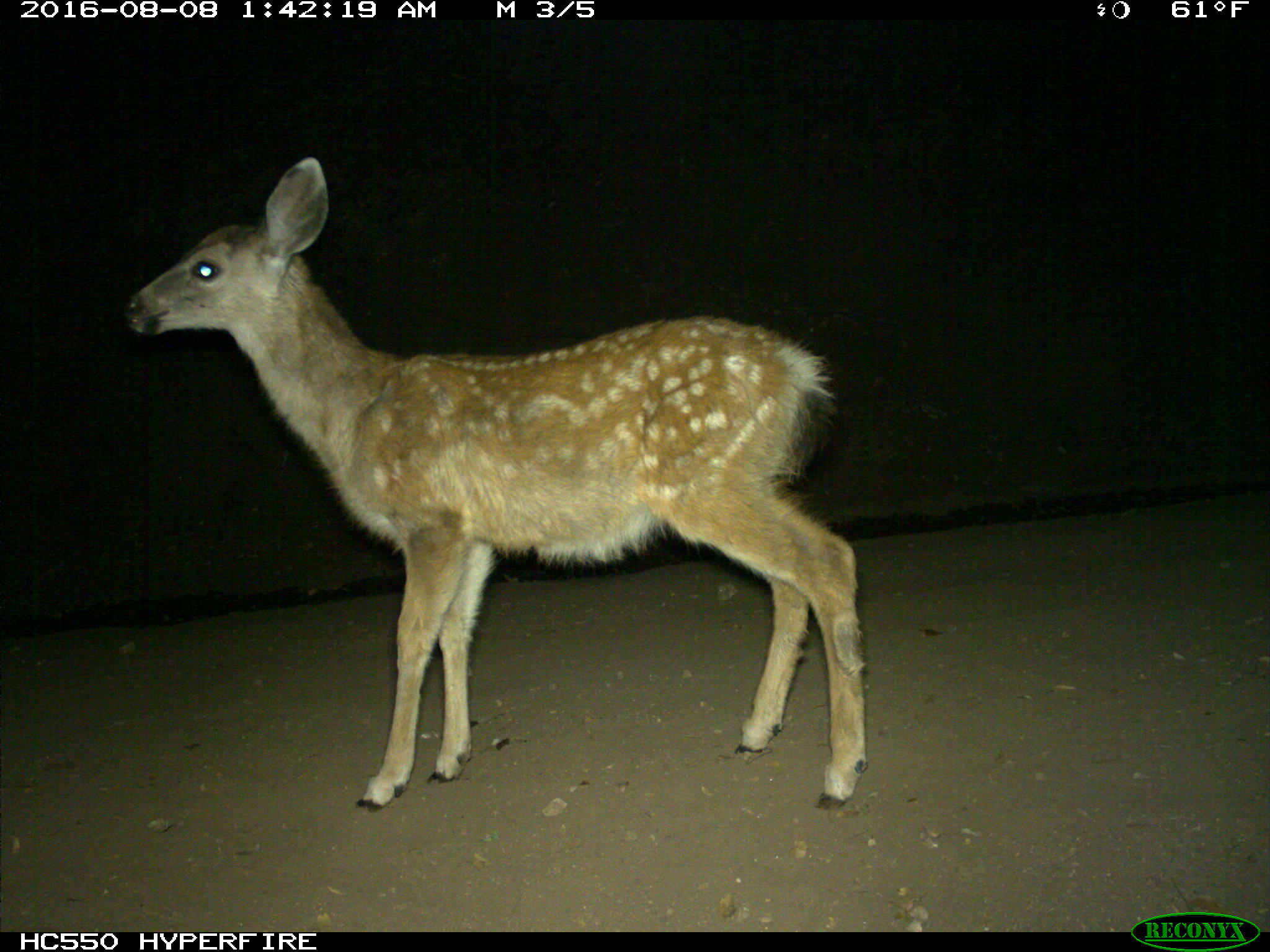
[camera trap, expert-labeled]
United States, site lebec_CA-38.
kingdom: Animalia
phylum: Chordata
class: Mammalia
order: Artiodactyla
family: Cervidae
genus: Odocoileus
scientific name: Odocoileus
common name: deer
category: unidentified deer